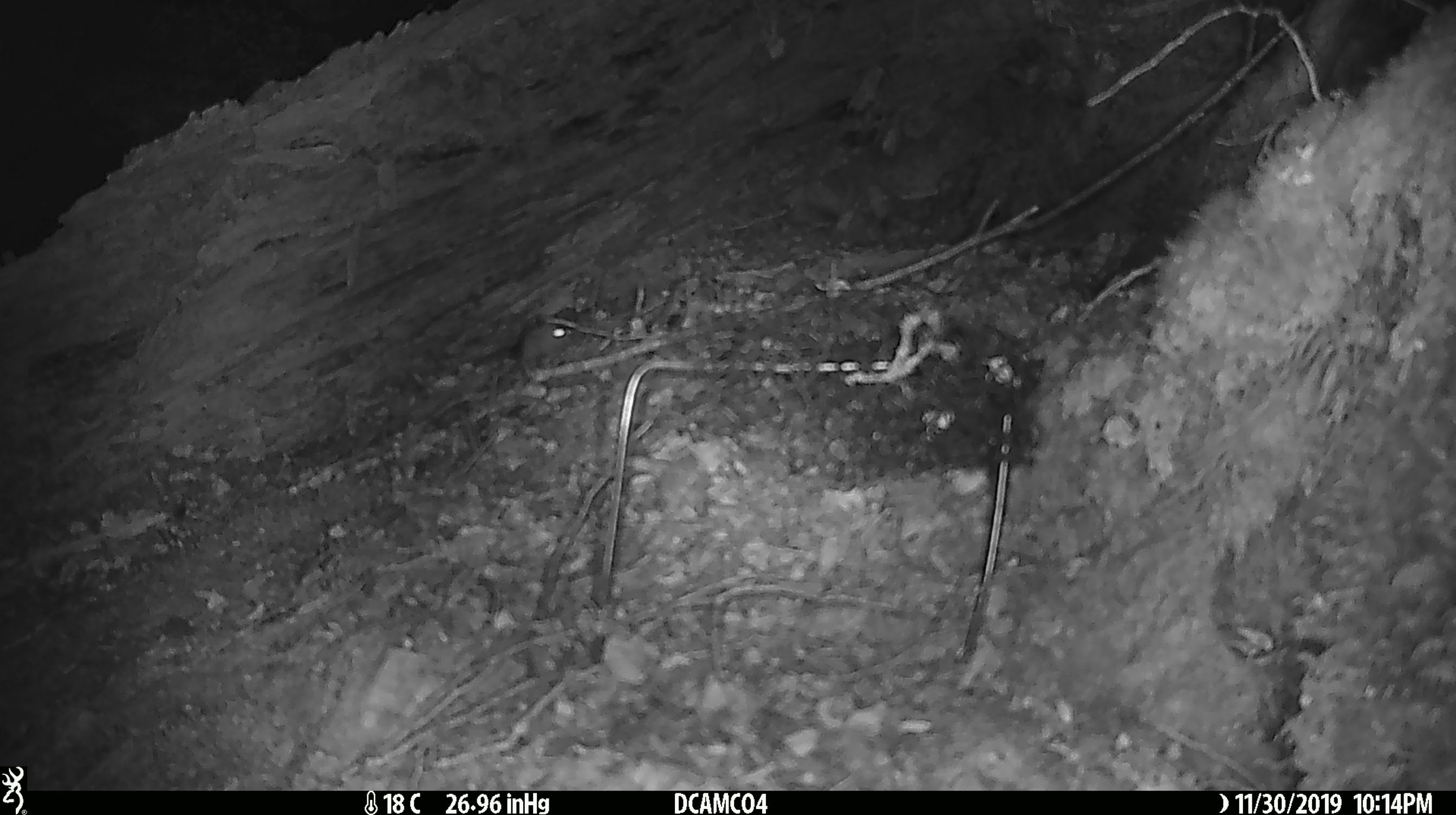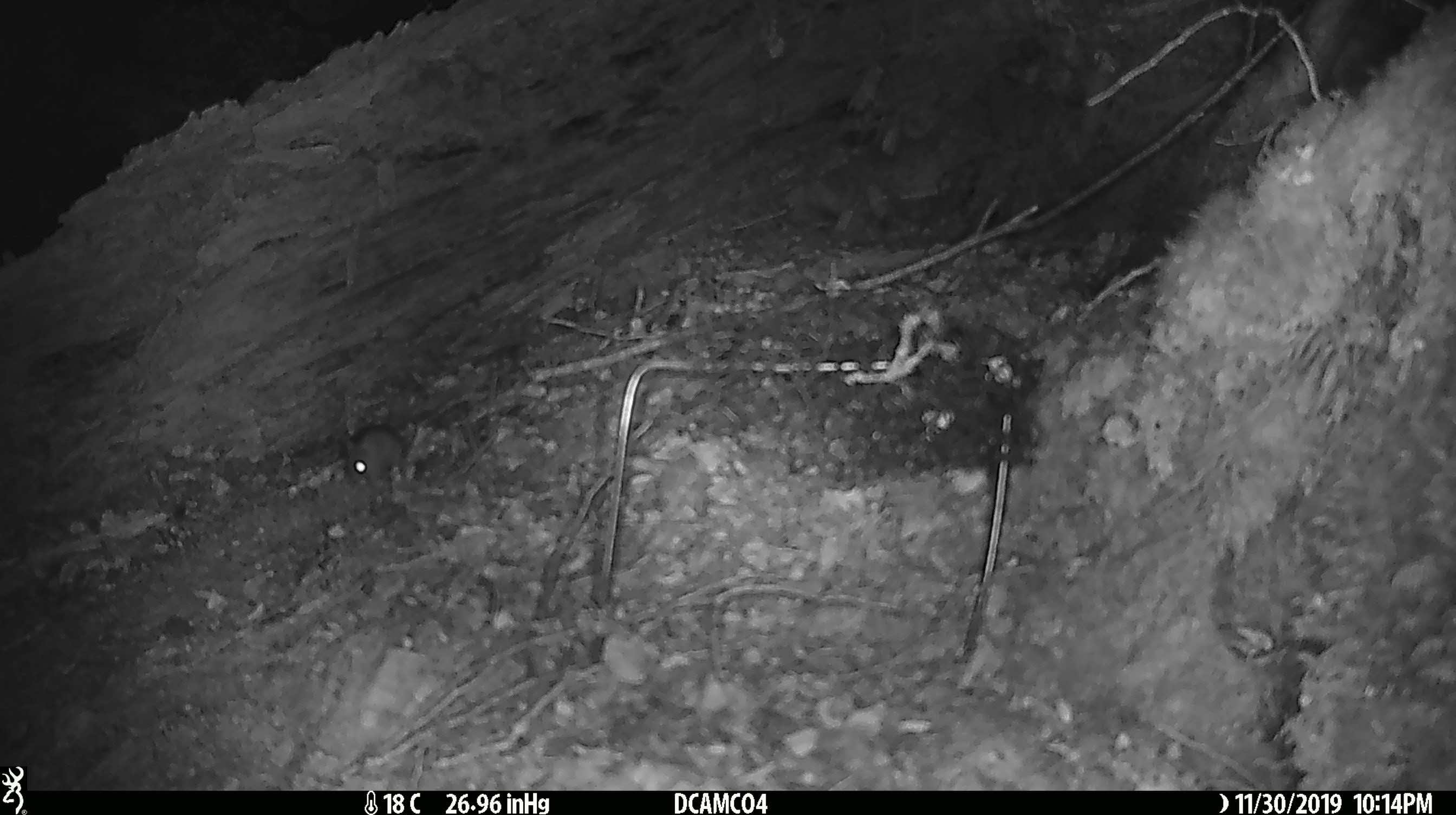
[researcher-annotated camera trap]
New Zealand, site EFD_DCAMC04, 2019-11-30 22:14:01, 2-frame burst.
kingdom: Animalia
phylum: Chordata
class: Mammalia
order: Rodentia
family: Muridae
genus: Mus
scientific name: Mus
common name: mouse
Mouse (Mus).